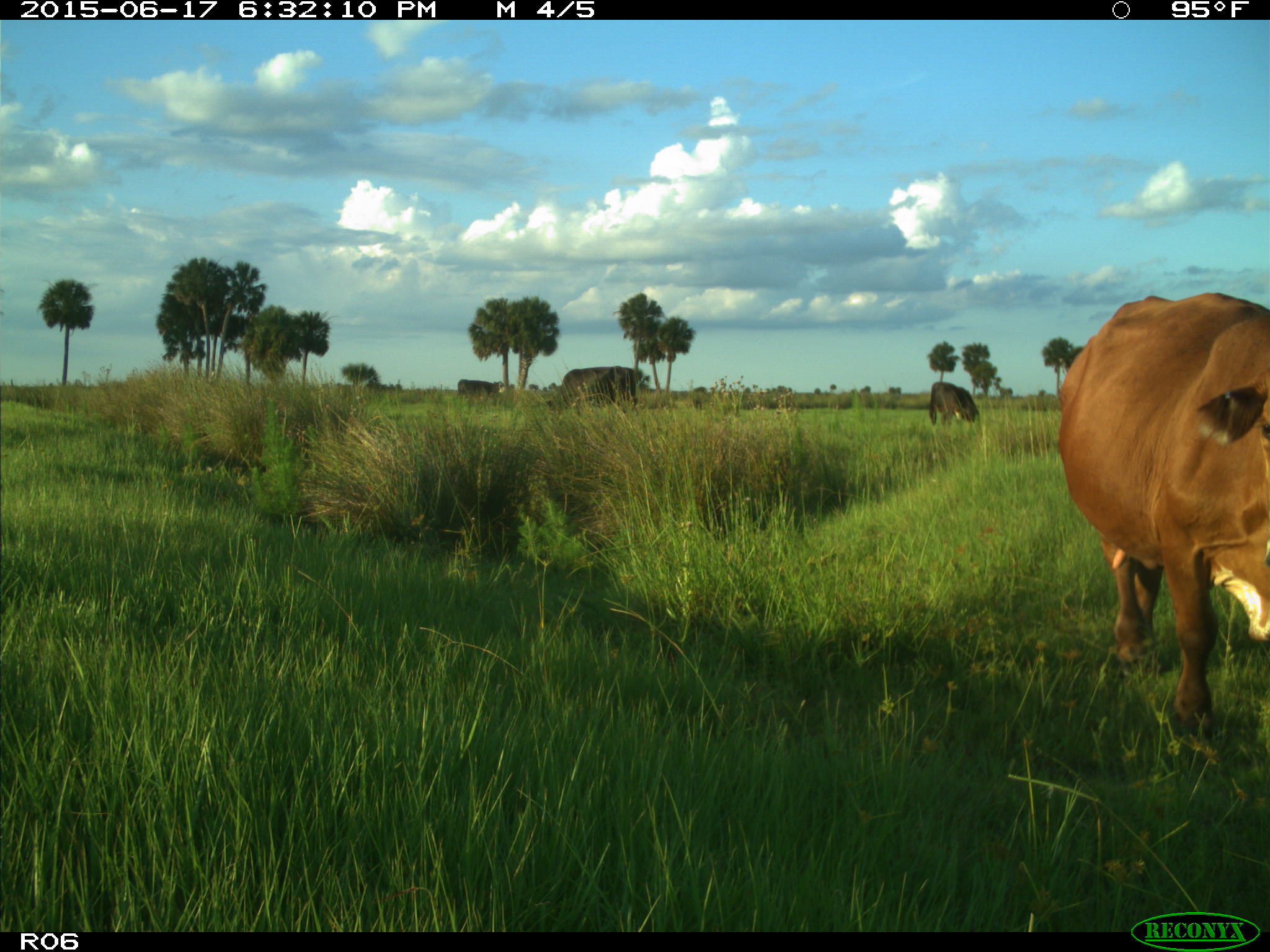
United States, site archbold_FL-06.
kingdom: Animalia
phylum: Chordata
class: Mammalia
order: Artiodactyla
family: Bovidae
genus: Bos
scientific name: Bos taurus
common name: domestic cow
Bos taurus (domestic cow).